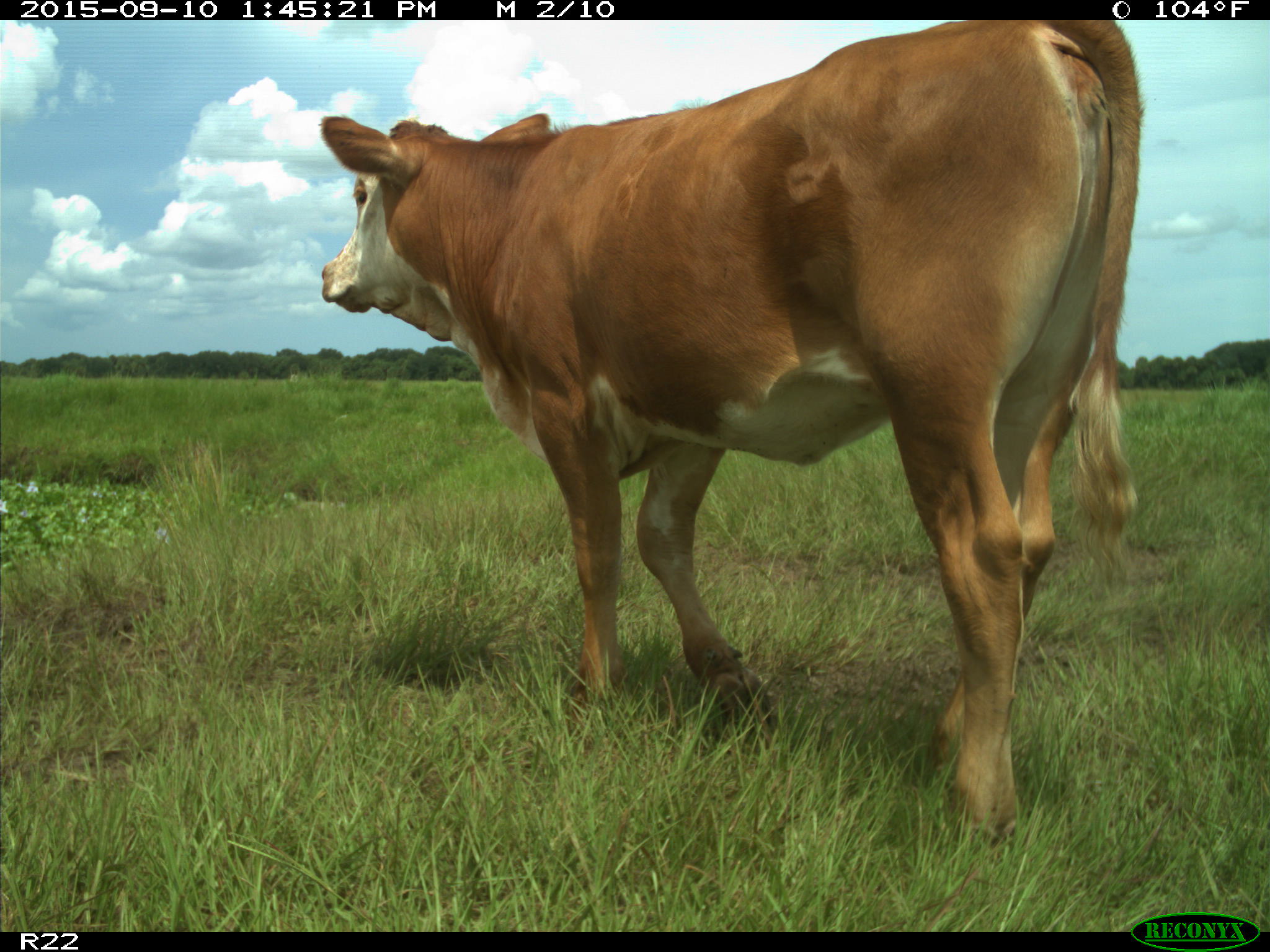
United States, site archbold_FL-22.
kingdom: Animalia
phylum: Chordata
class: Mammalia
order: Artiodactyla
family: Bovidae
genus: Bos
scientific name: Bos taurus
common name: domestic cow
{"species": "Bos taurus (domestic cow)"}